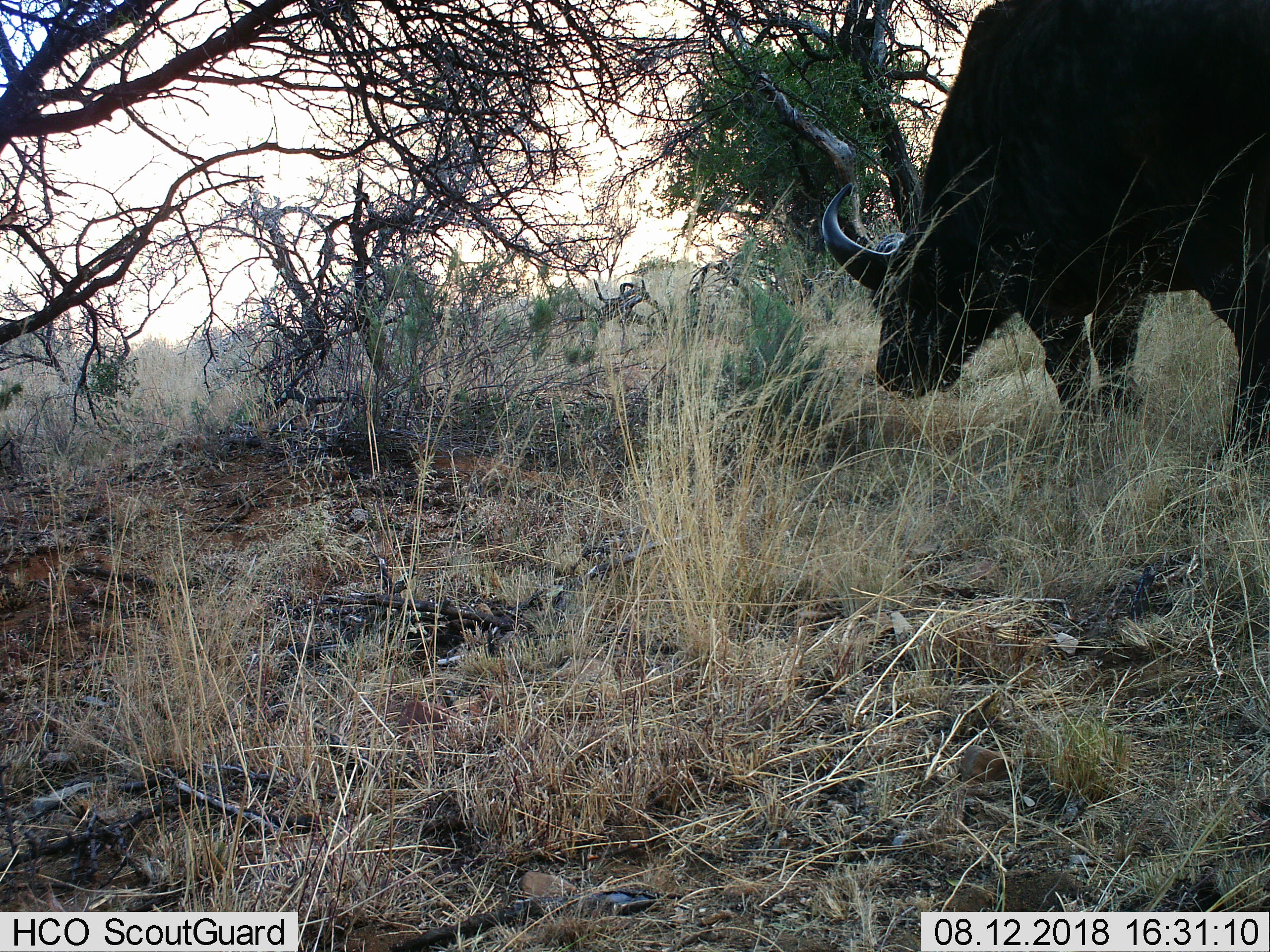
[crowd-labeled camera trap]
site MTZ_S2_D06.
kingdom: Animalia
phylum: Chordata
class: Mammalia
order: Artiodactyla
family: Bovidae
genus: Syncerus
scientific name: Syncerus caffer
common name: african buffalo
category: buffalo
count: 1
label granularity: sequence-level